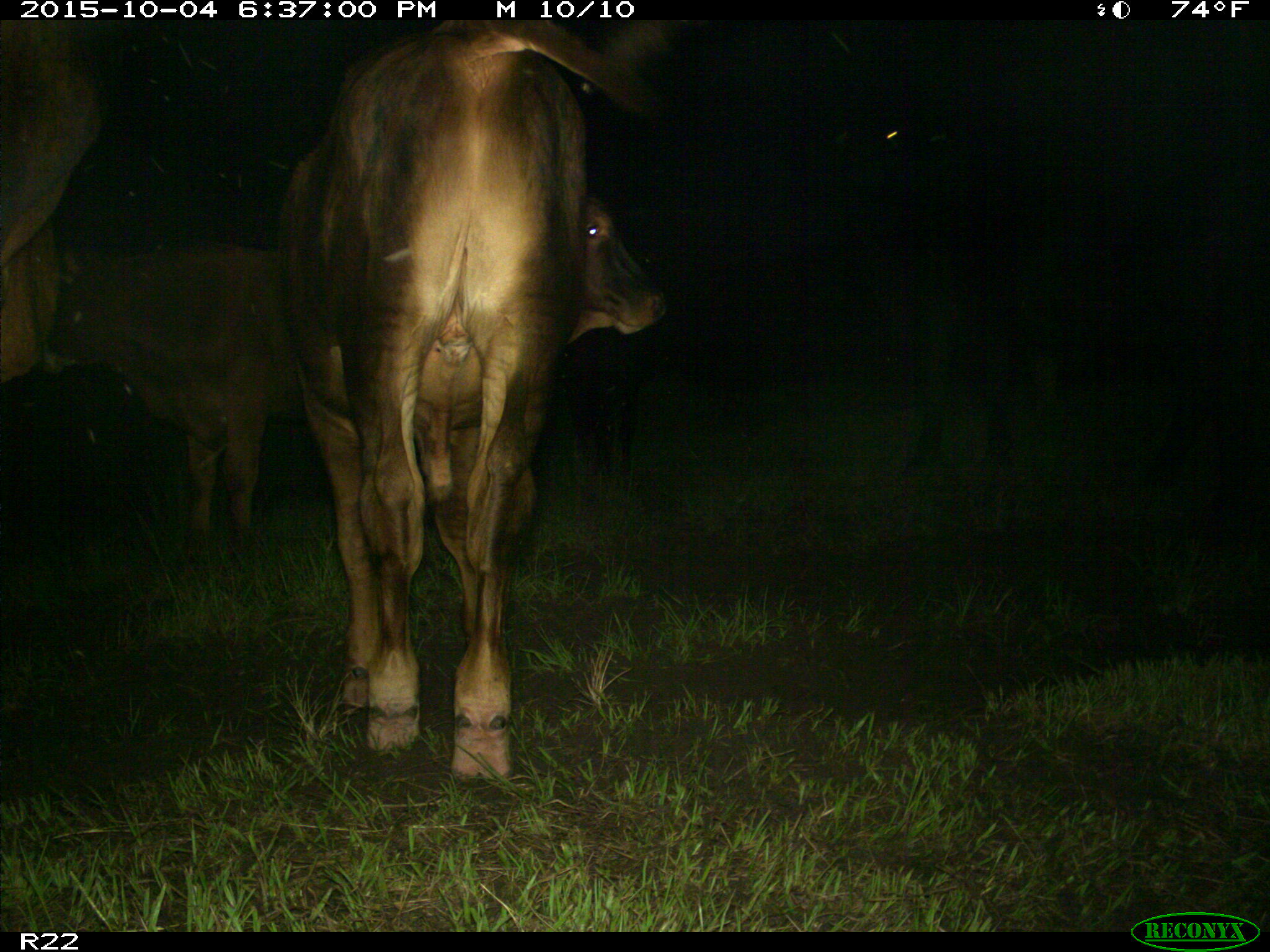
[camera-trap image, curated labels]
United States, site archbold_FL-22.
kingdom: Animalia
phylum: Chordata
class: Mammalia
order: Artiodactyla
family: Bovidae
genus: Bos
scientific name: Bos taurus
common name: domestic cow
Bos taurus (domestic cow).